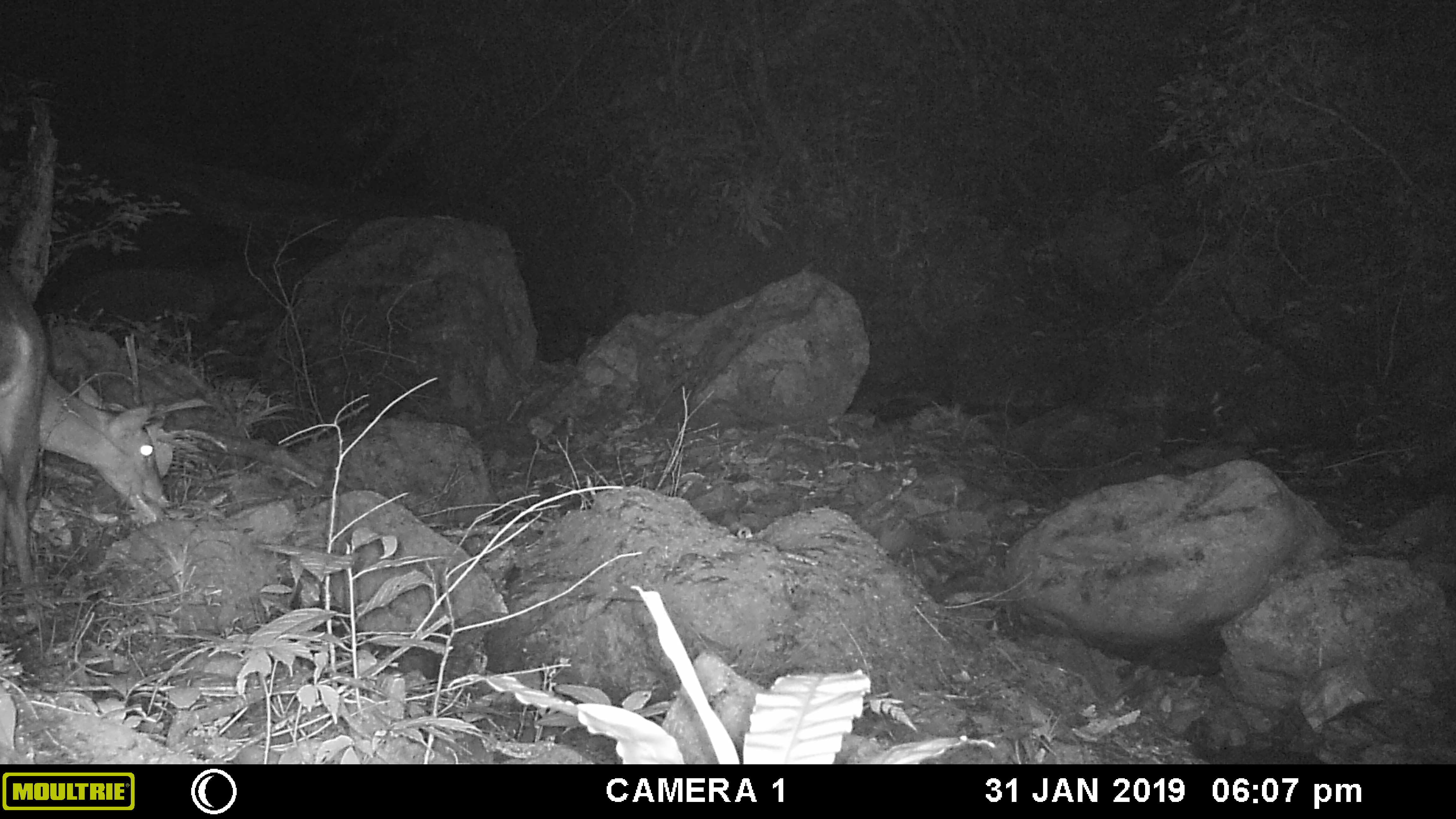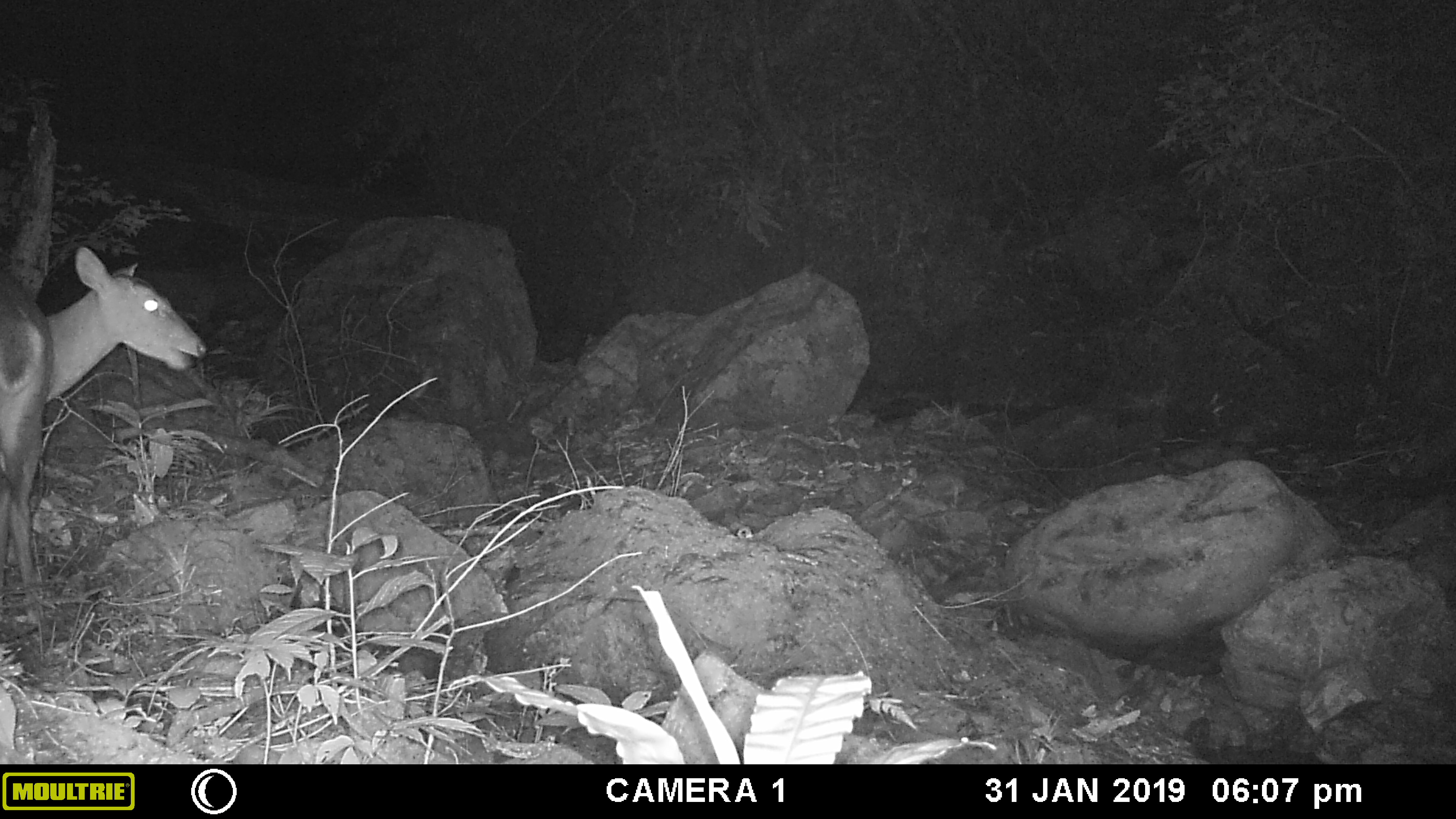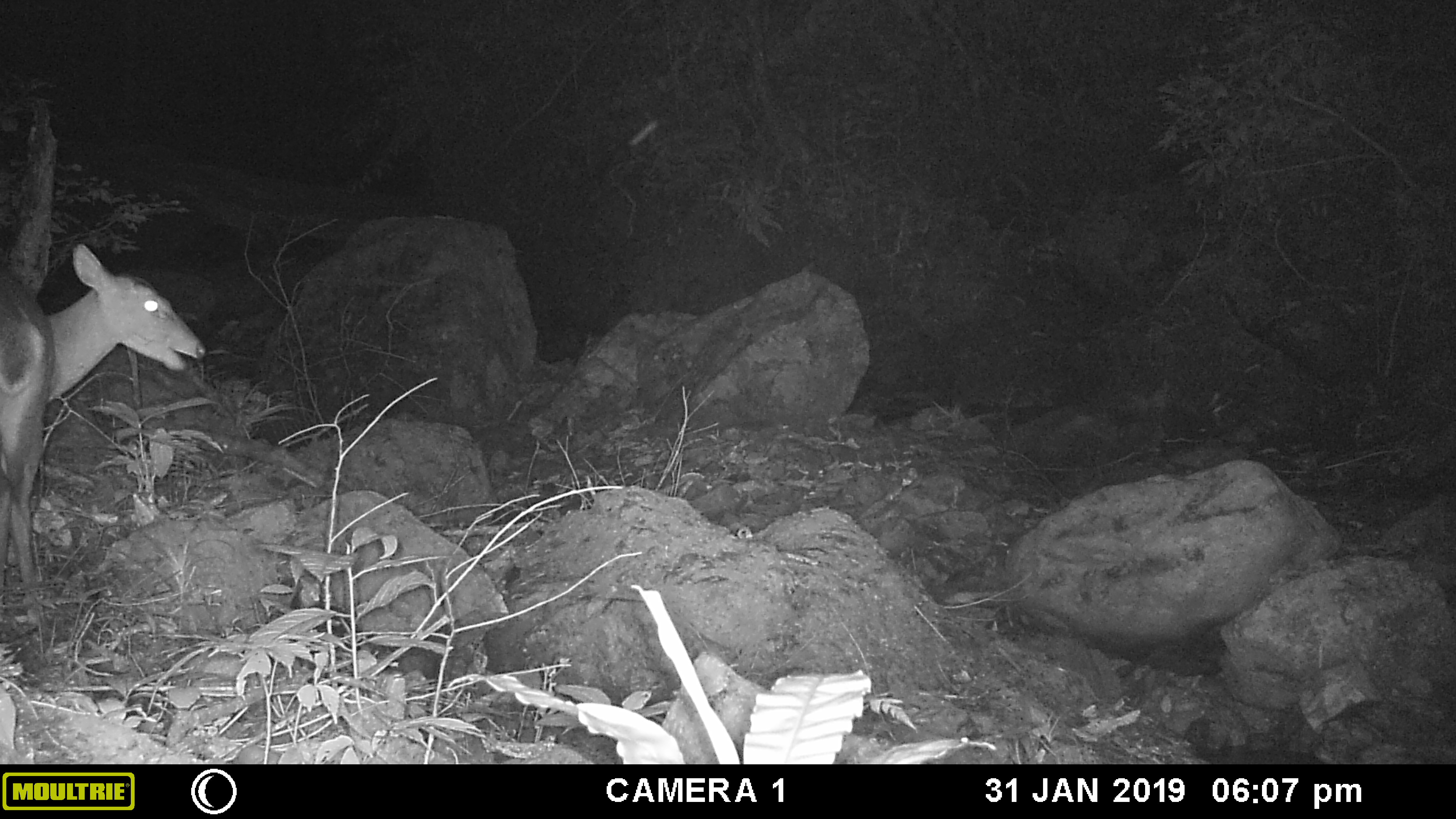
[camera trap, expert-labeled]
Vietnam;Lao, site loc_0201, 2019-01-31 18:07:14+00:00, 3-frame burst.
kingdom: Animalia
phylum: Chordata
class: Mammalia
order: Artiodactyla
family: Cervidae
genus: Muntiacus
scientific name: Muntiacus vuquangensis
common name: large-antlered muntjac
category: large antlered muntjac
Large antlered muntjac (large-antlered muntjac) (Muntiacus vuquangensis). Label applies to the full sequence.